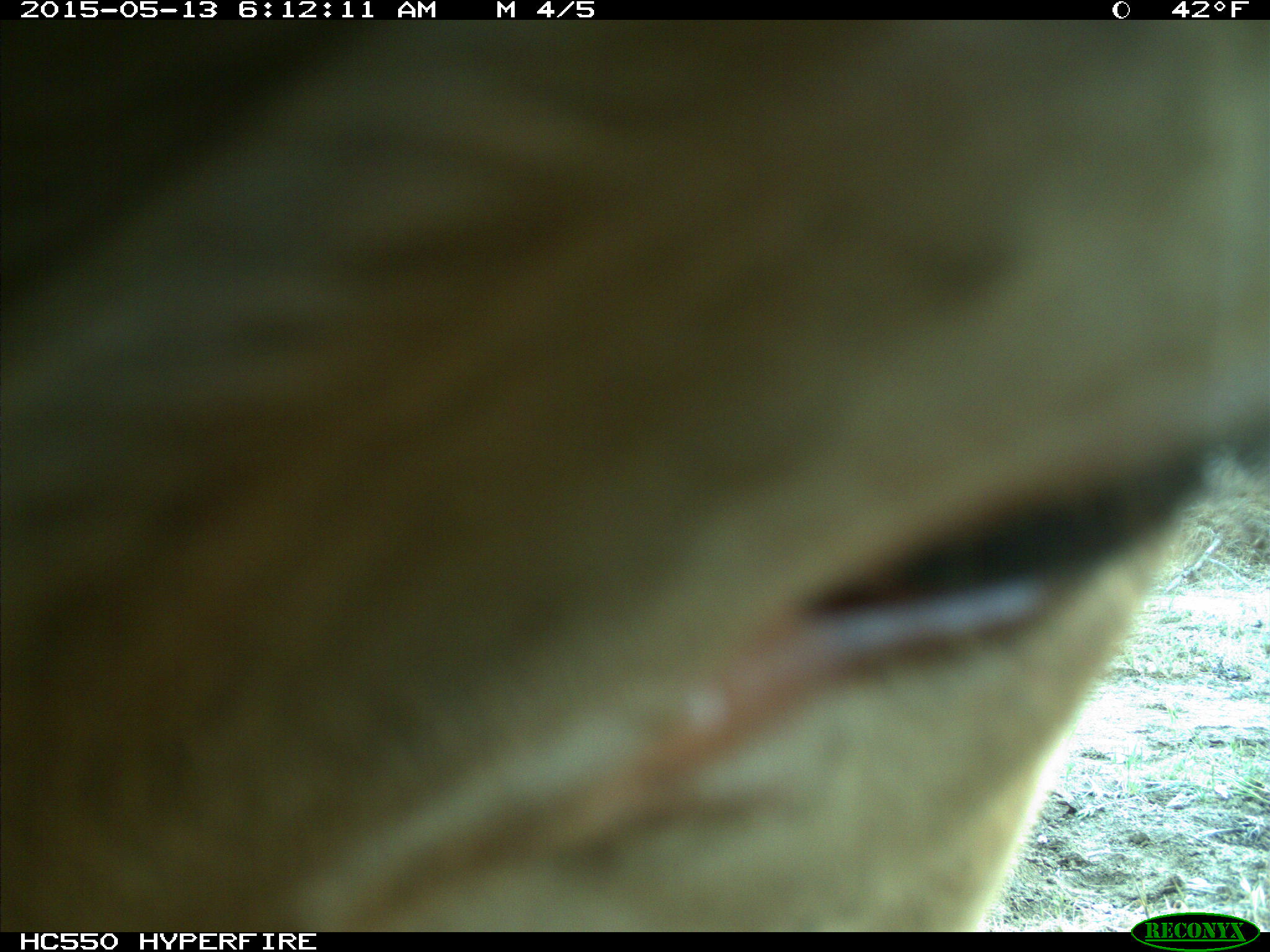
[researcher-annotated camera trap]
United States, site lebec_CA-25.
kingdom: Animalia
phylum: Chordata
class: Mammalia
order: Artiodactyla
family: Bovidae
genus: Bos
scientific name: Bos taurus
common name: domestic cow